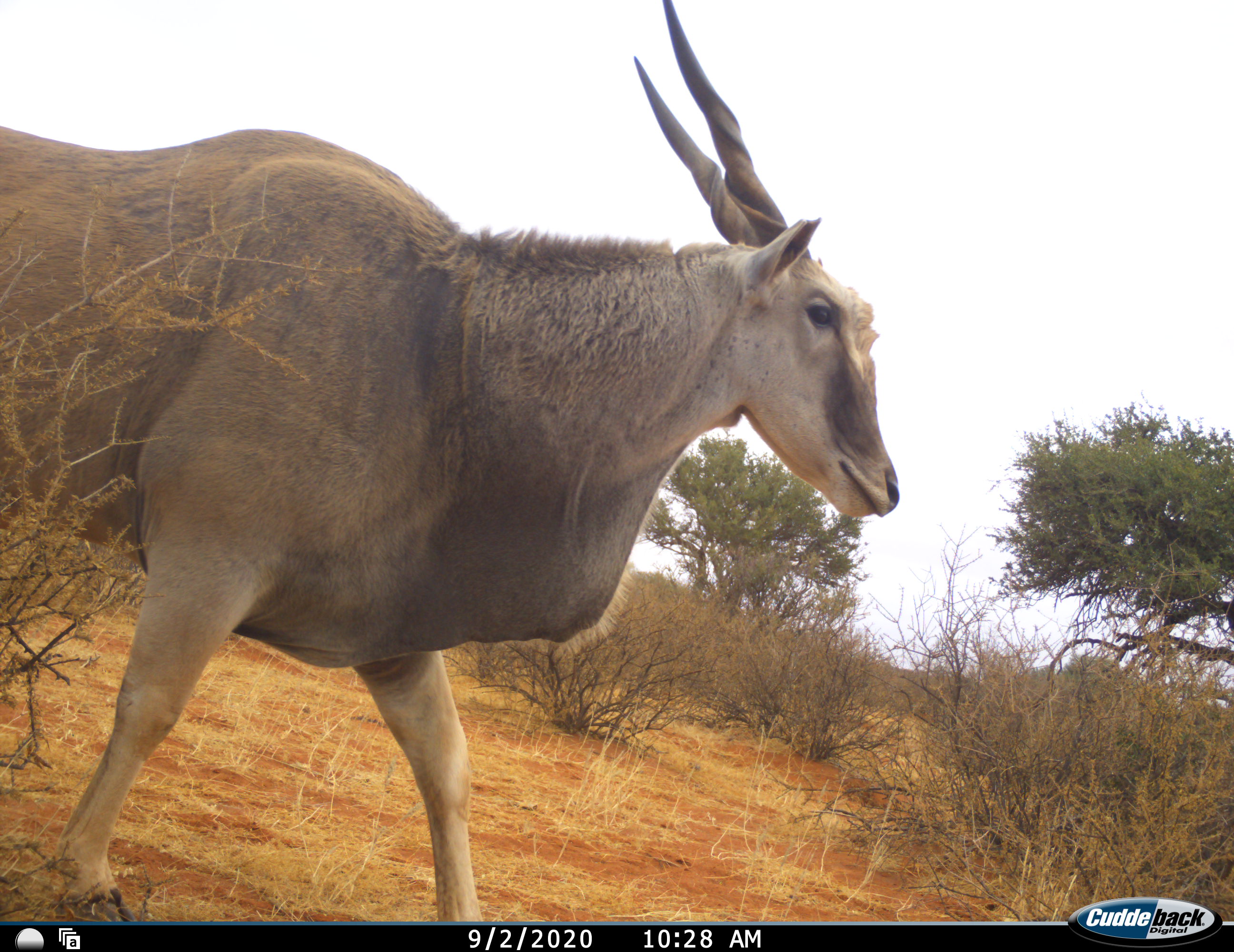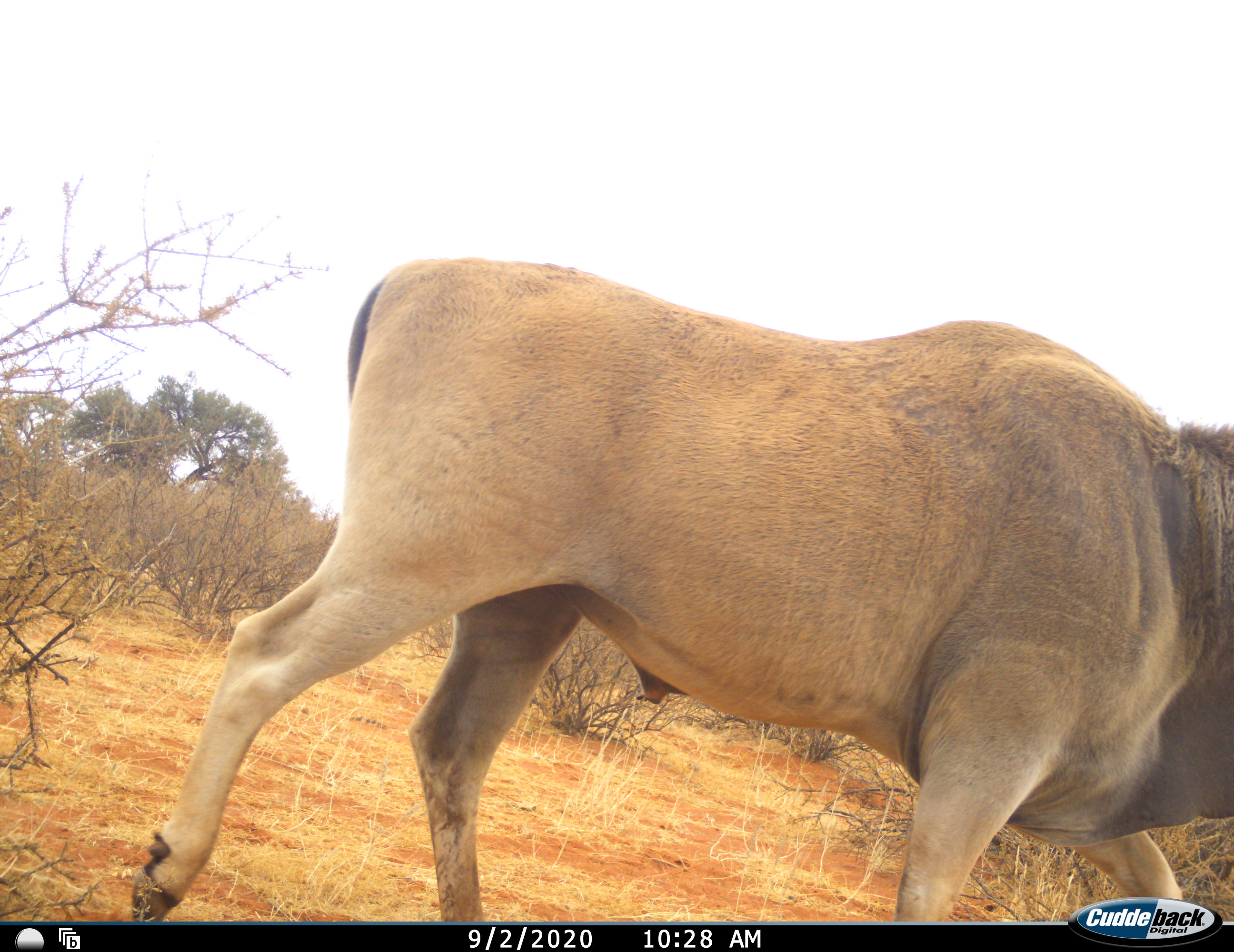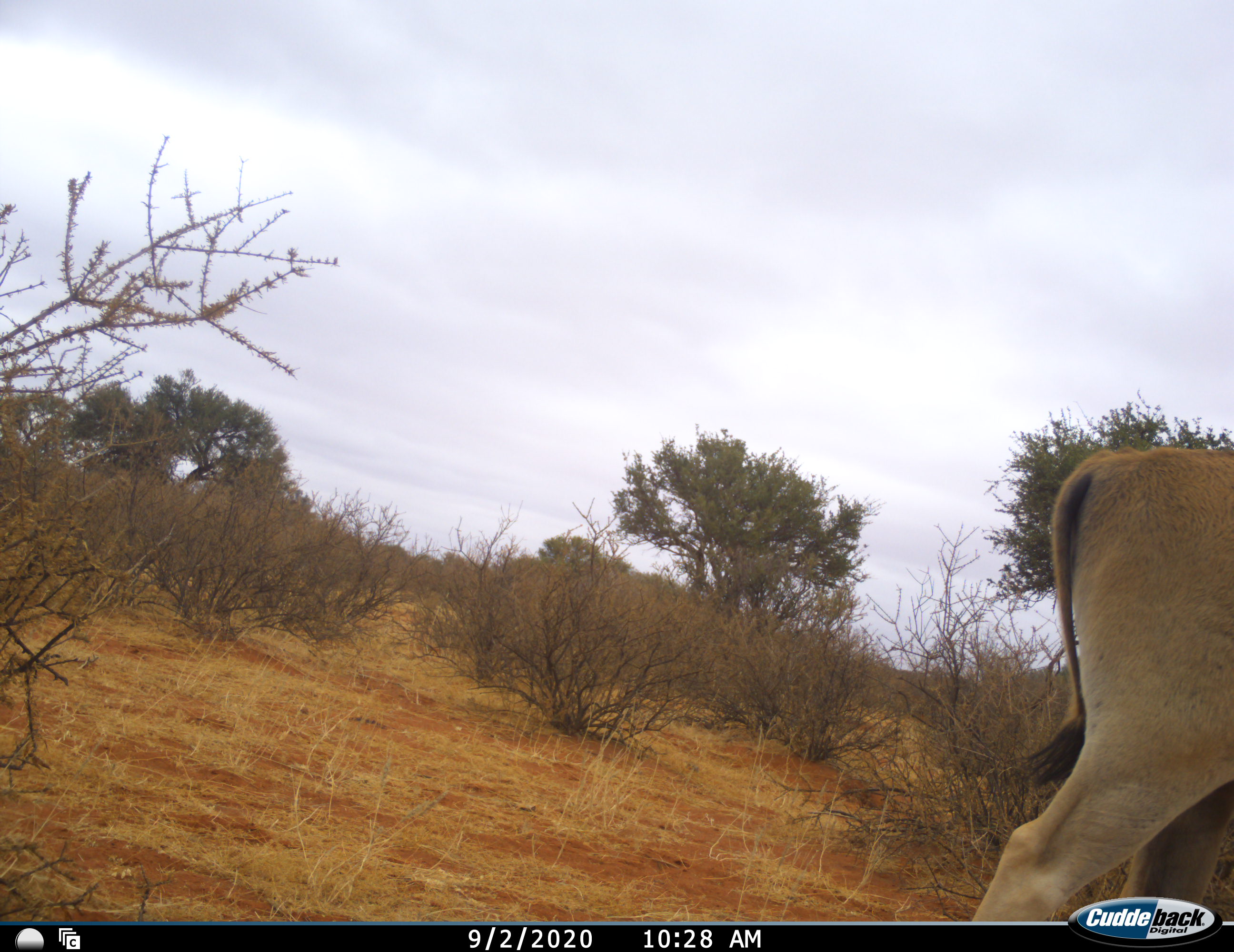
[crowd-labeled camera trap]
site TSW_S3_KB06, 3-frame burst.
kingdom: Animalia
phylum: Chordata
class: Mammalia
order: Artiodactyla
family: Bovidae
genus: Tragelaphus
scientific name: Tragelaphus oryx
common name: eland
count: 1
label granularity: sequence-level